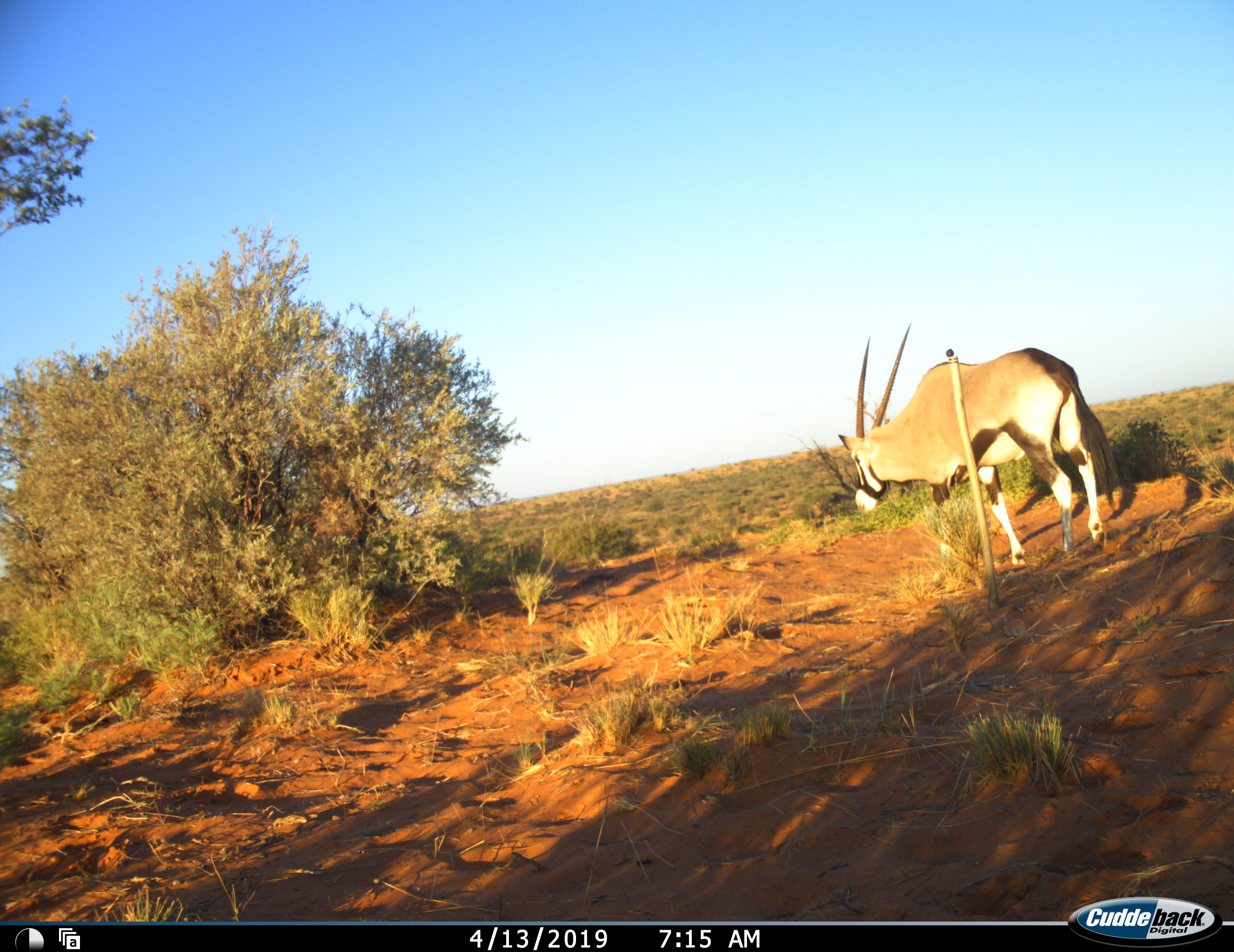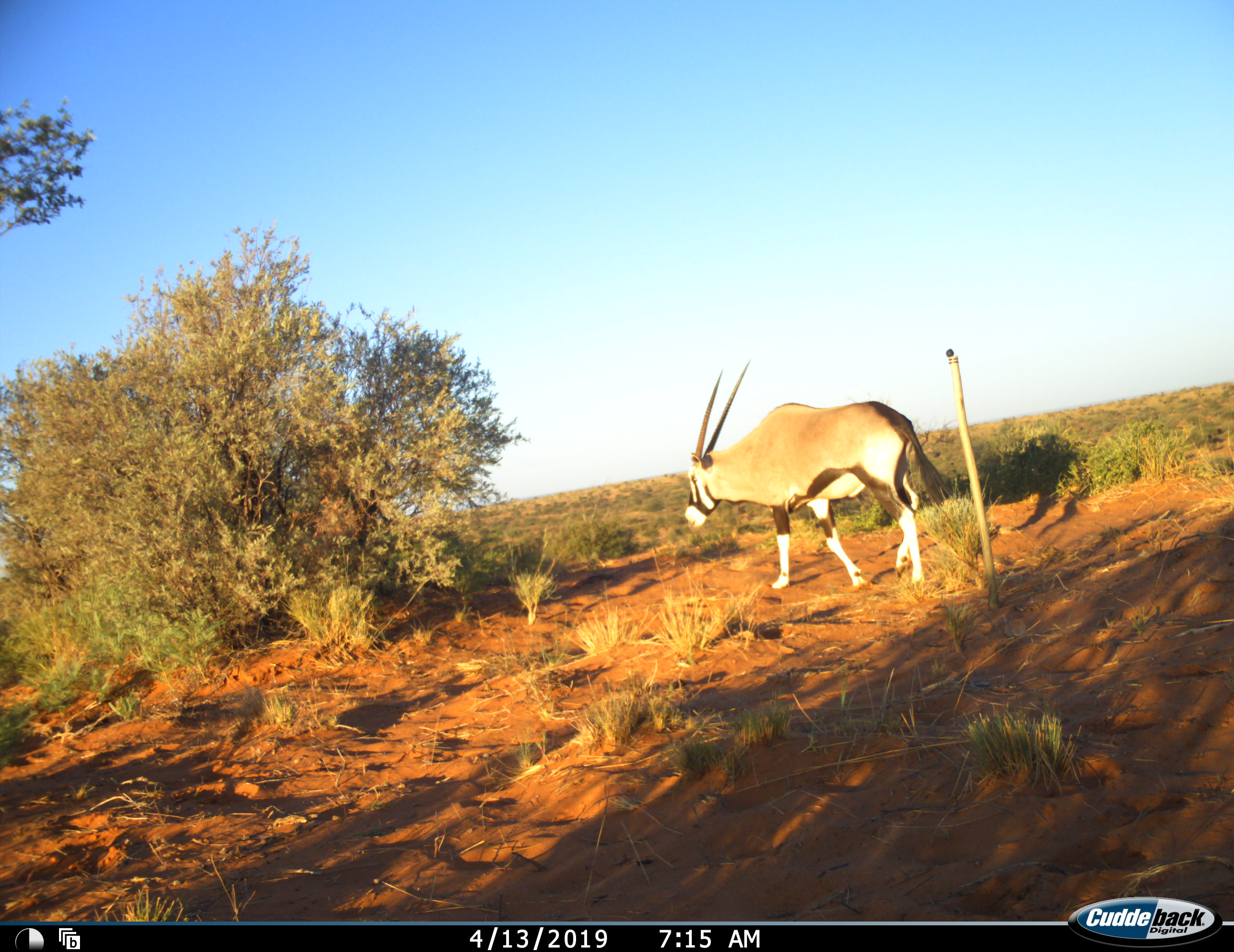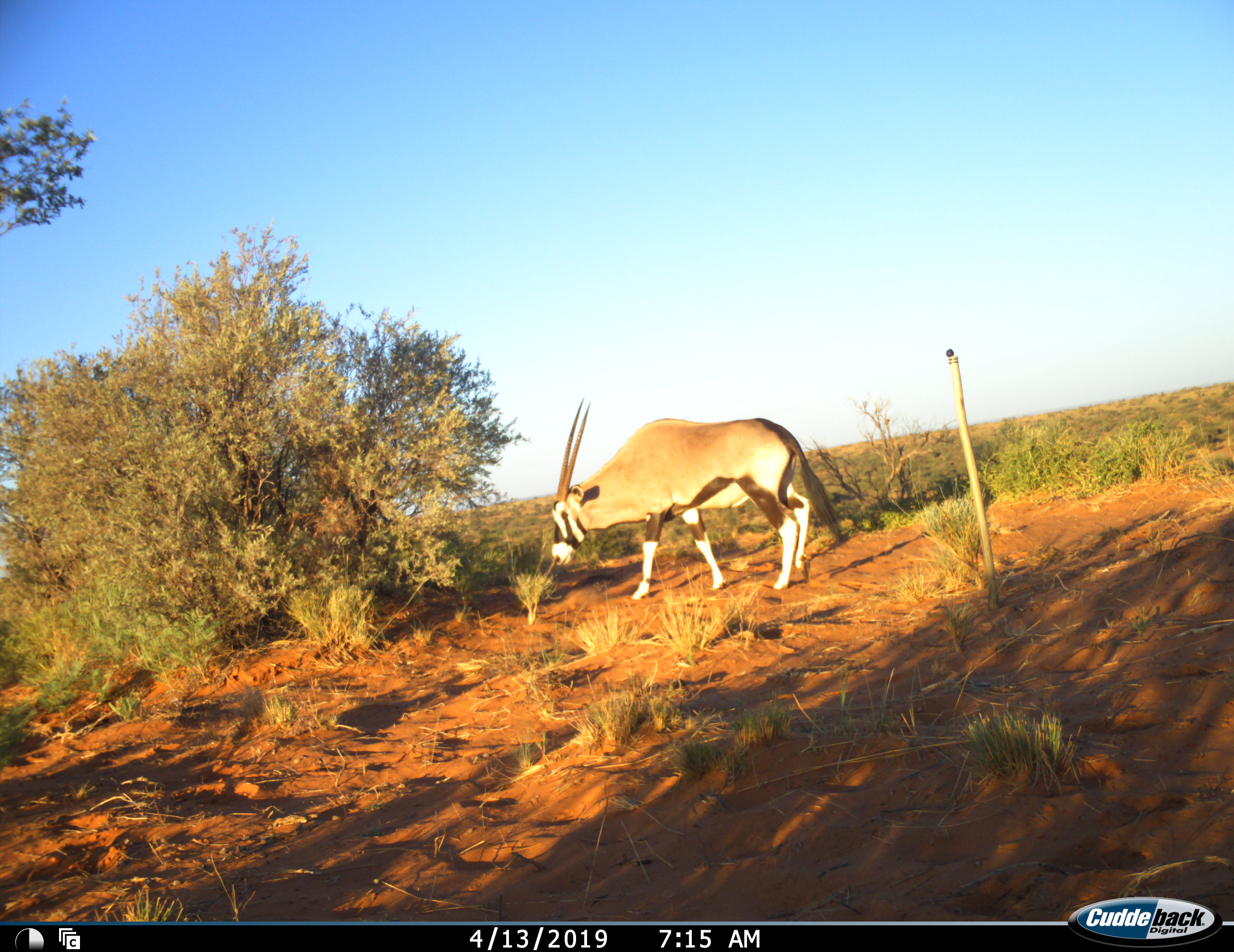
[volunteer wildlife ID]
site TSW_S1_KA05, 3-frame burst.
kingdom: Animalia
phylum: Chordata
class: Mammalia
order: Artiodactyla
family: Bovidae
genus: Oryx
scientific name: Oryx gazella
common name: gemsbok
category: oryx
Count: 1.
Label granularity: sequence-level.